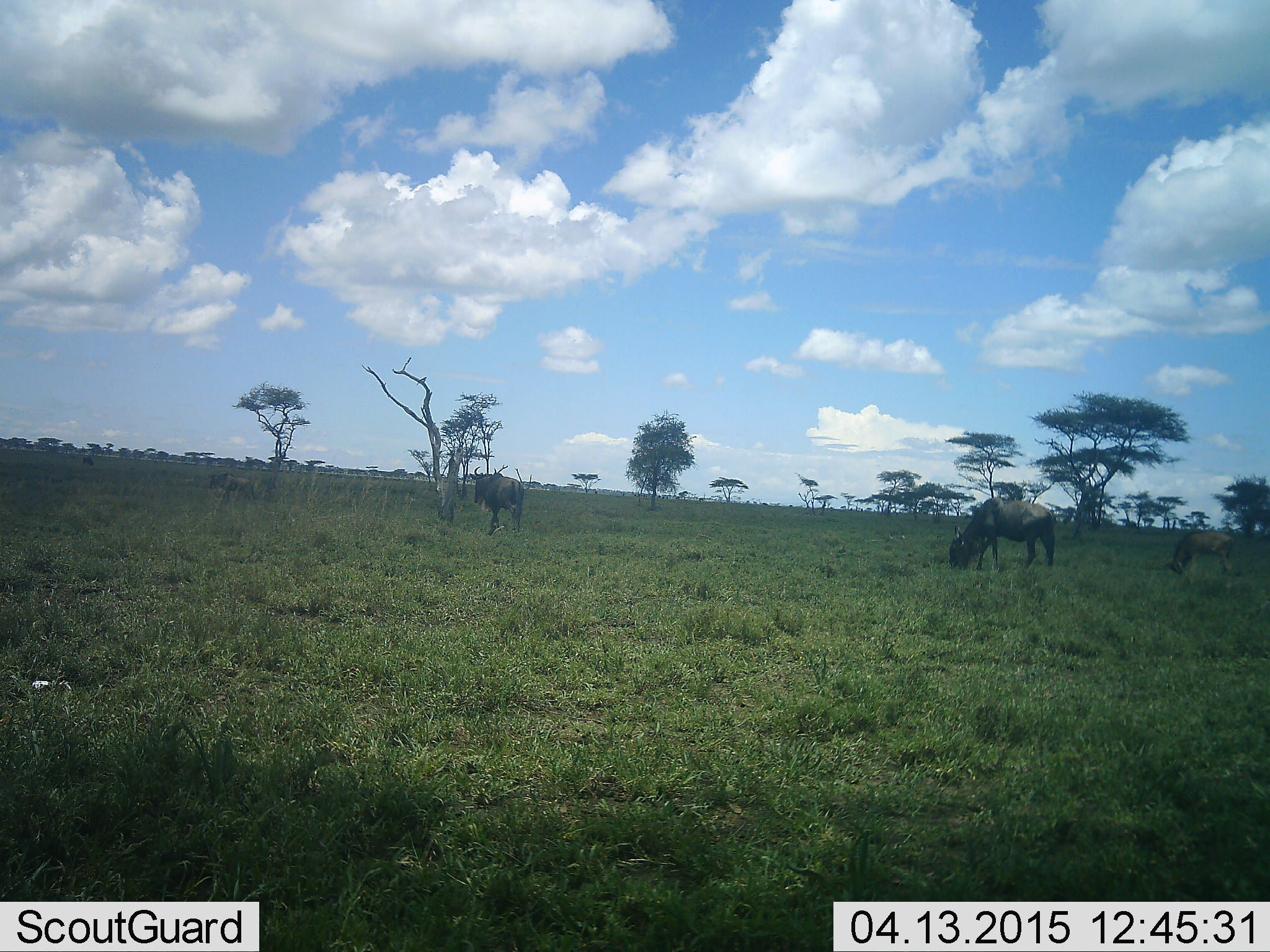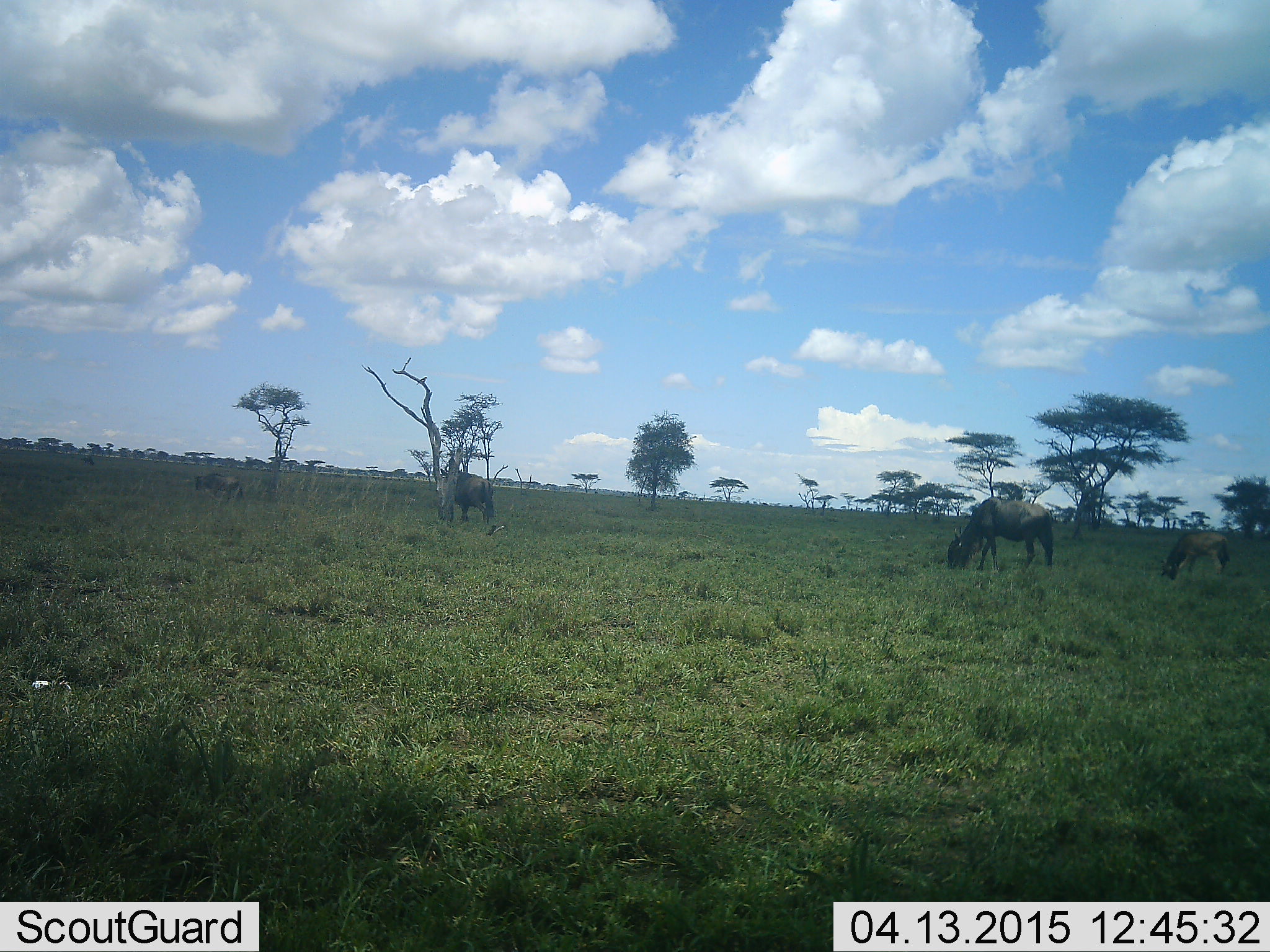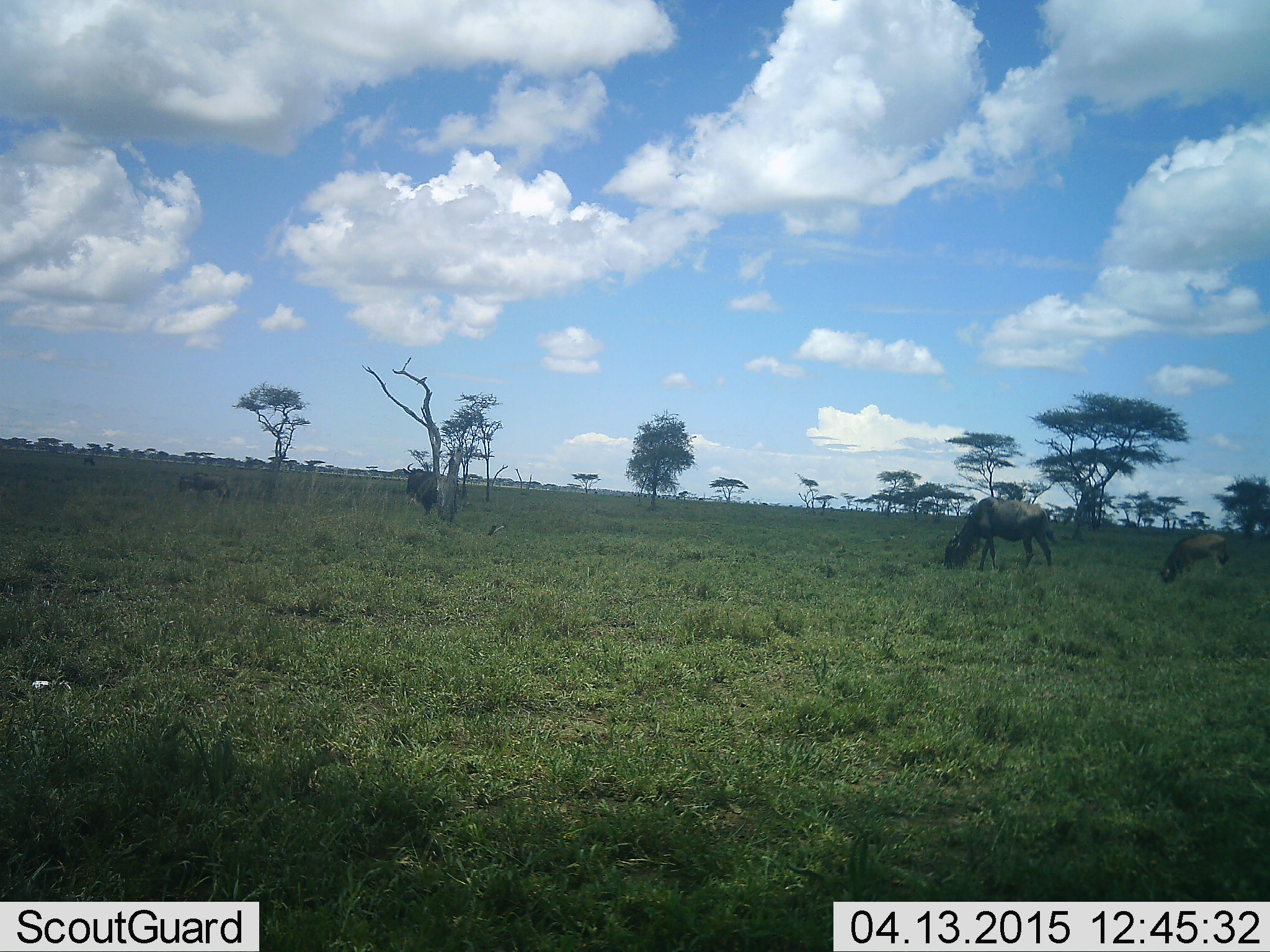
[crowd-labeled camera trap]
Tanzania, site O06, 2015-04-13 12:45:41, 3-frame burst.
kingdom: Animalia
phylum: Chordata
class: Mammalia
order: Artiodactyla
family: Bovidae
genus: Connochaetes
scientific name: Connochaetes taurinus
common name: blue wildebeest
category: wildebeest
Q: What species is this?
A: Wildebeest (blue wildebeest) (Connochaetes taurinus).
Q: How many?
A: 4.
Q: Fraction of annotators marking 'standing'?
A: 10%.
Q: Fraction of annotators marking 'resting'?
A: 0%.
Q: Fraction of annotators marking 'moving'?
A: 80%.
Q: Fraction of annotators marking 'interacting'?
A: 0%.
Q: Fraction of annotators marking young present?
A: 30%.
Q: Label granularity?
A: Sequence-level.